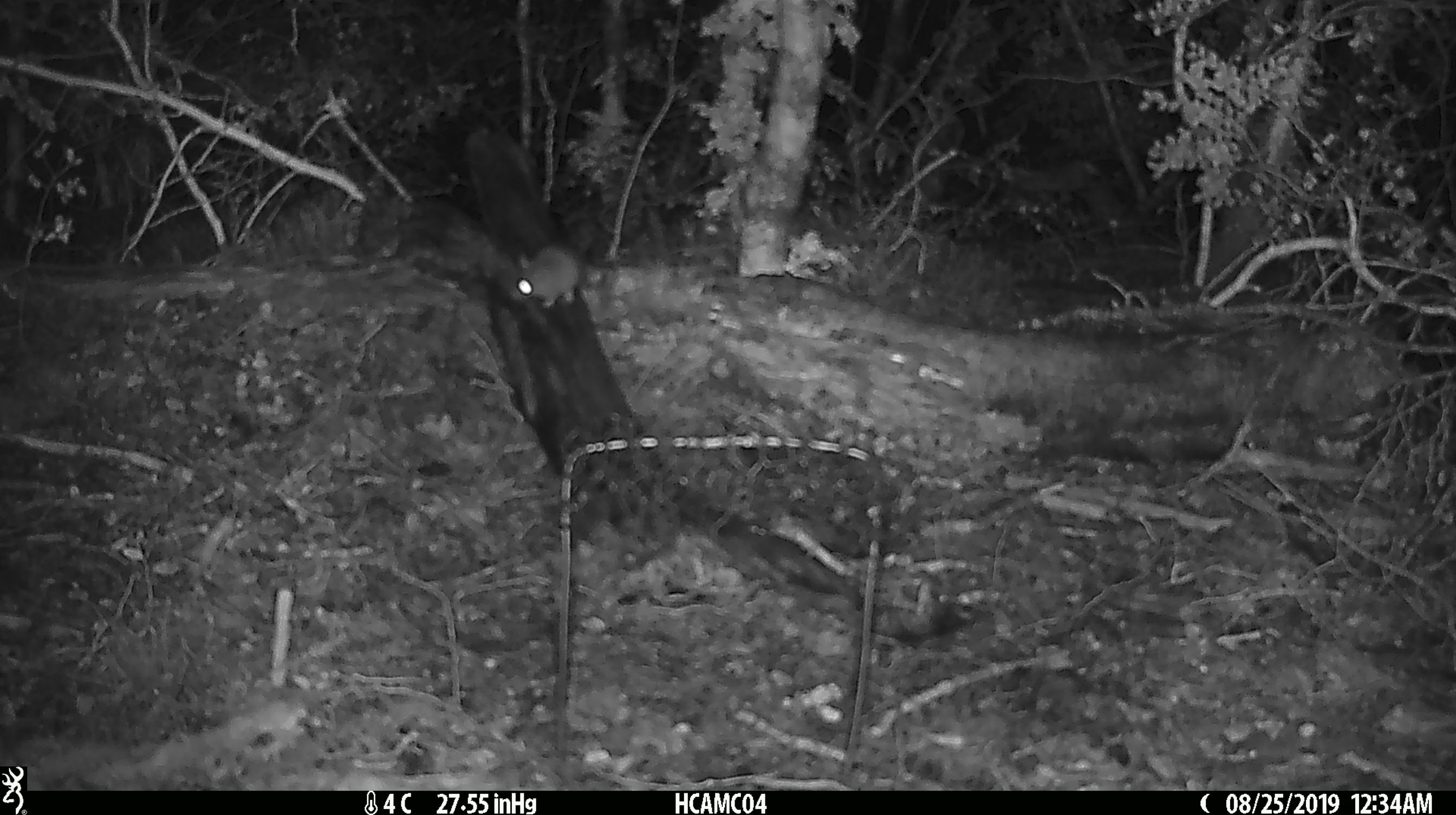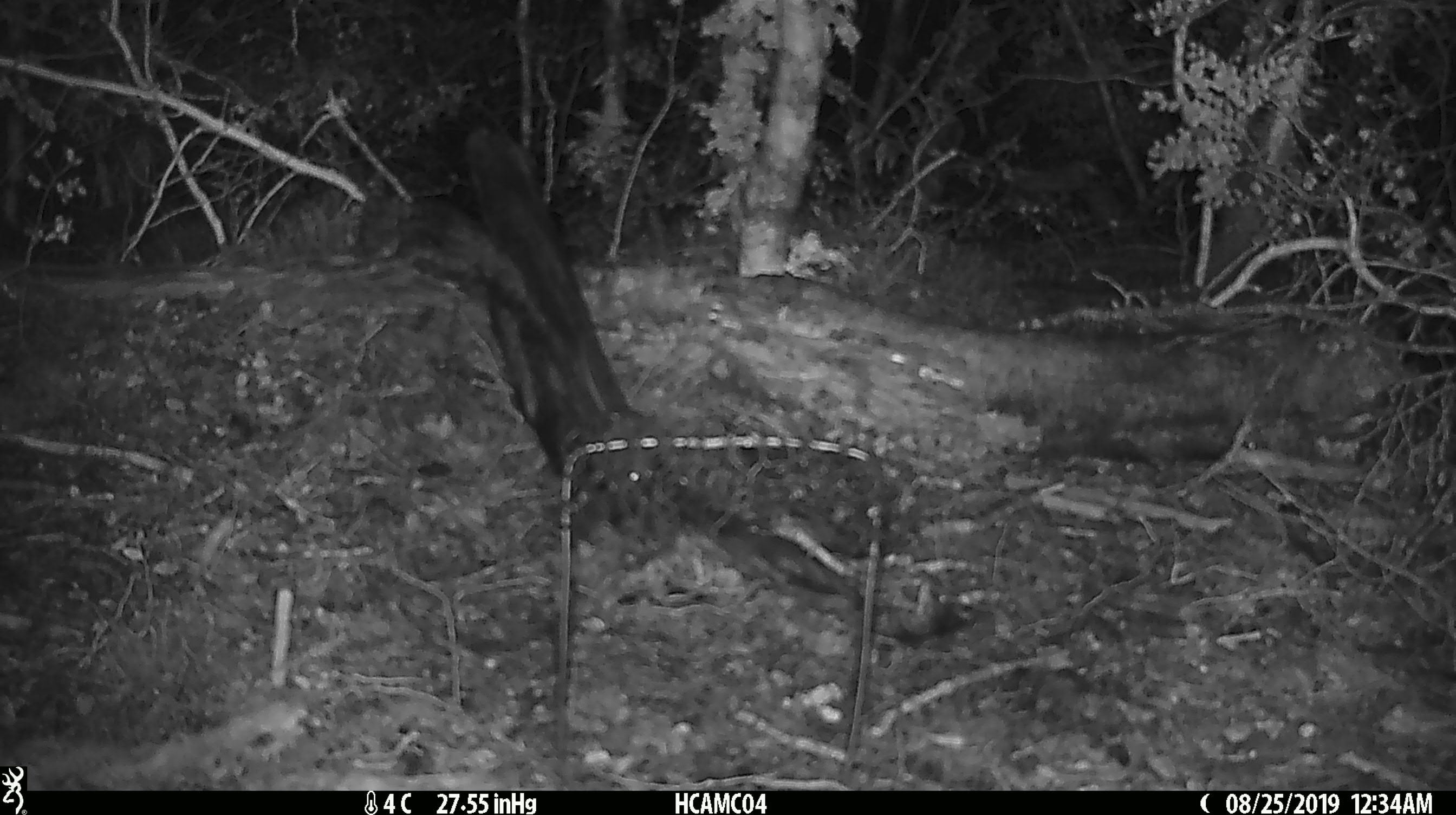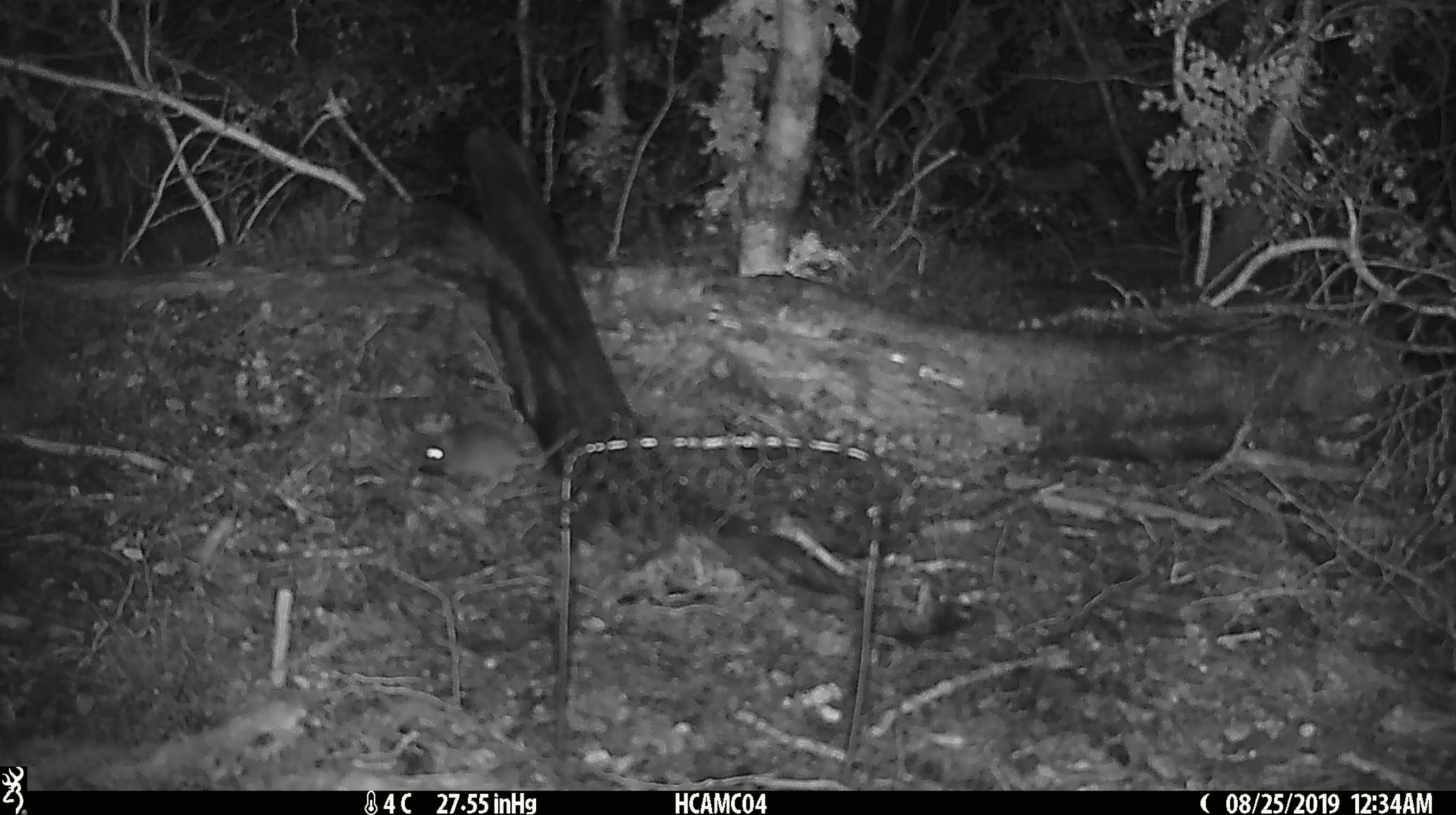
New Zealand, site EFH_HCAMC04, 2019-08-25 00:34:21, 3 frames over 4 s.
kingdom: Animalia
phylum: Chordata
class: Mammalia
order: Rodentia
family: Muridae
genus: Mus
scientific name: Mus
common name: mouse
Mouse (Mus).